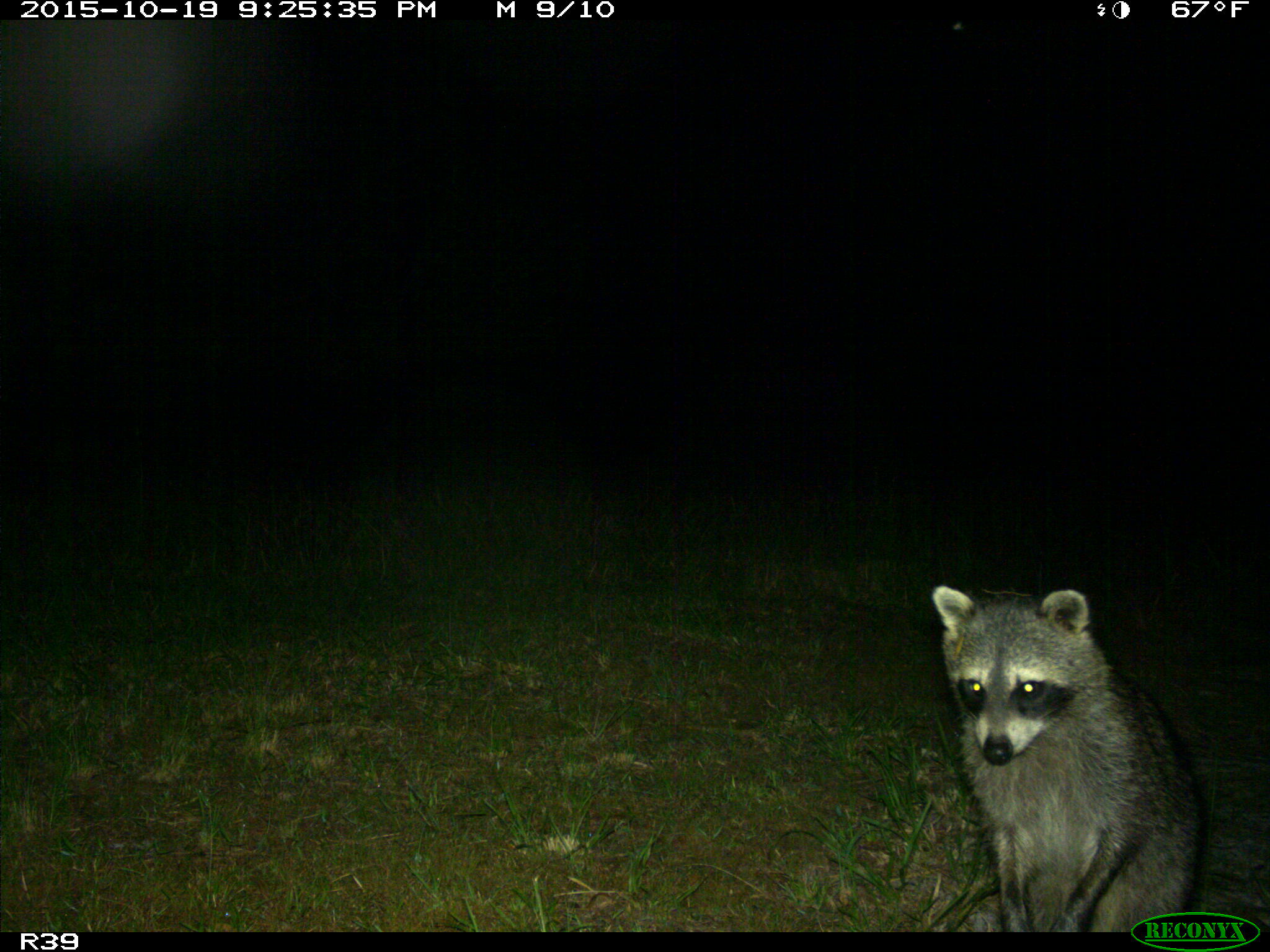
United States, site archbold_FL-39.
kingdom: Animalia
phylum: Chordata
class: Mammalia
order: Carnivora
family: Procyonidae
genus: Procyon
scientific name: Procyon lotor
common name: common raccoon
Procyon lotor (common raccoon).